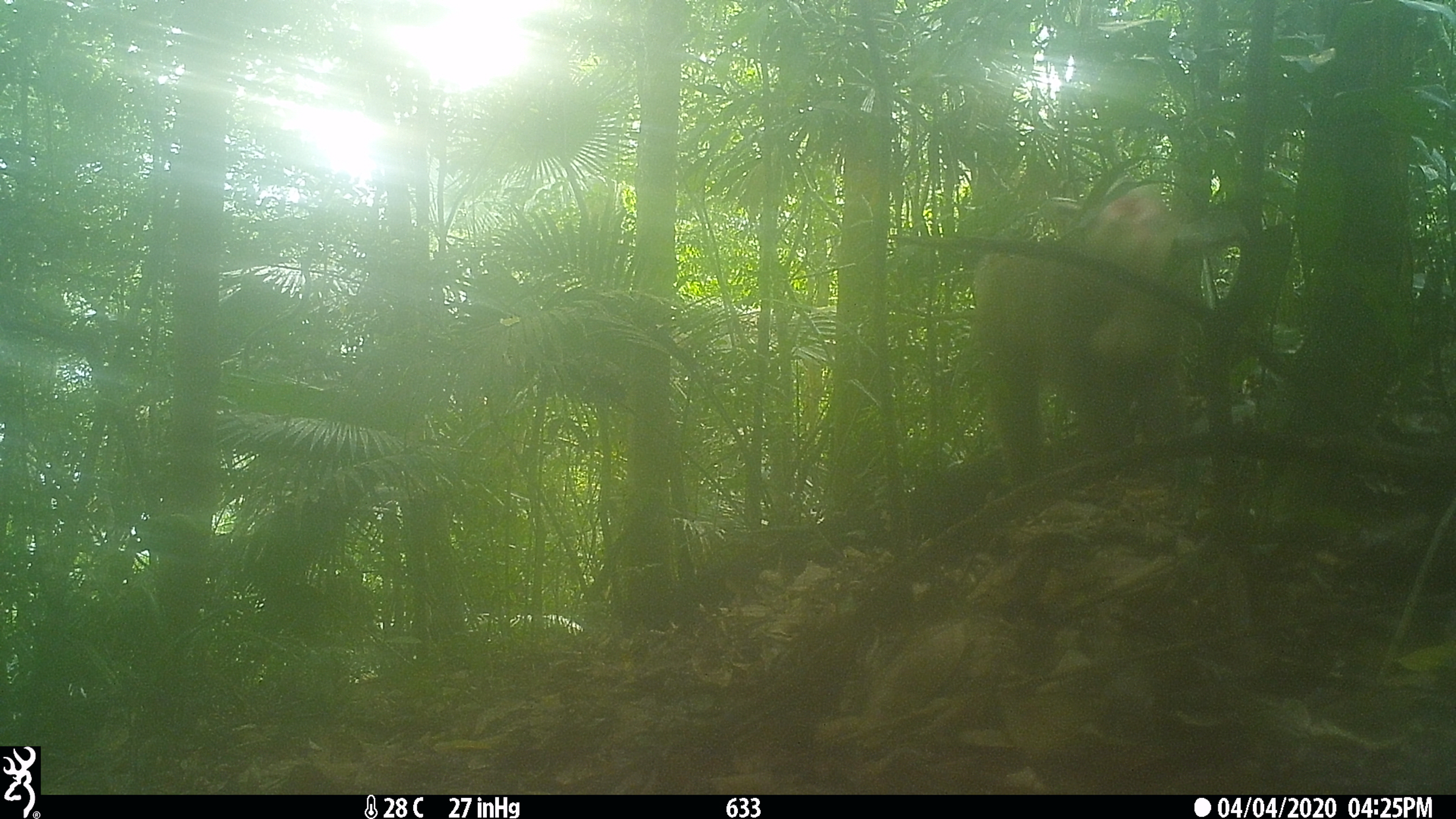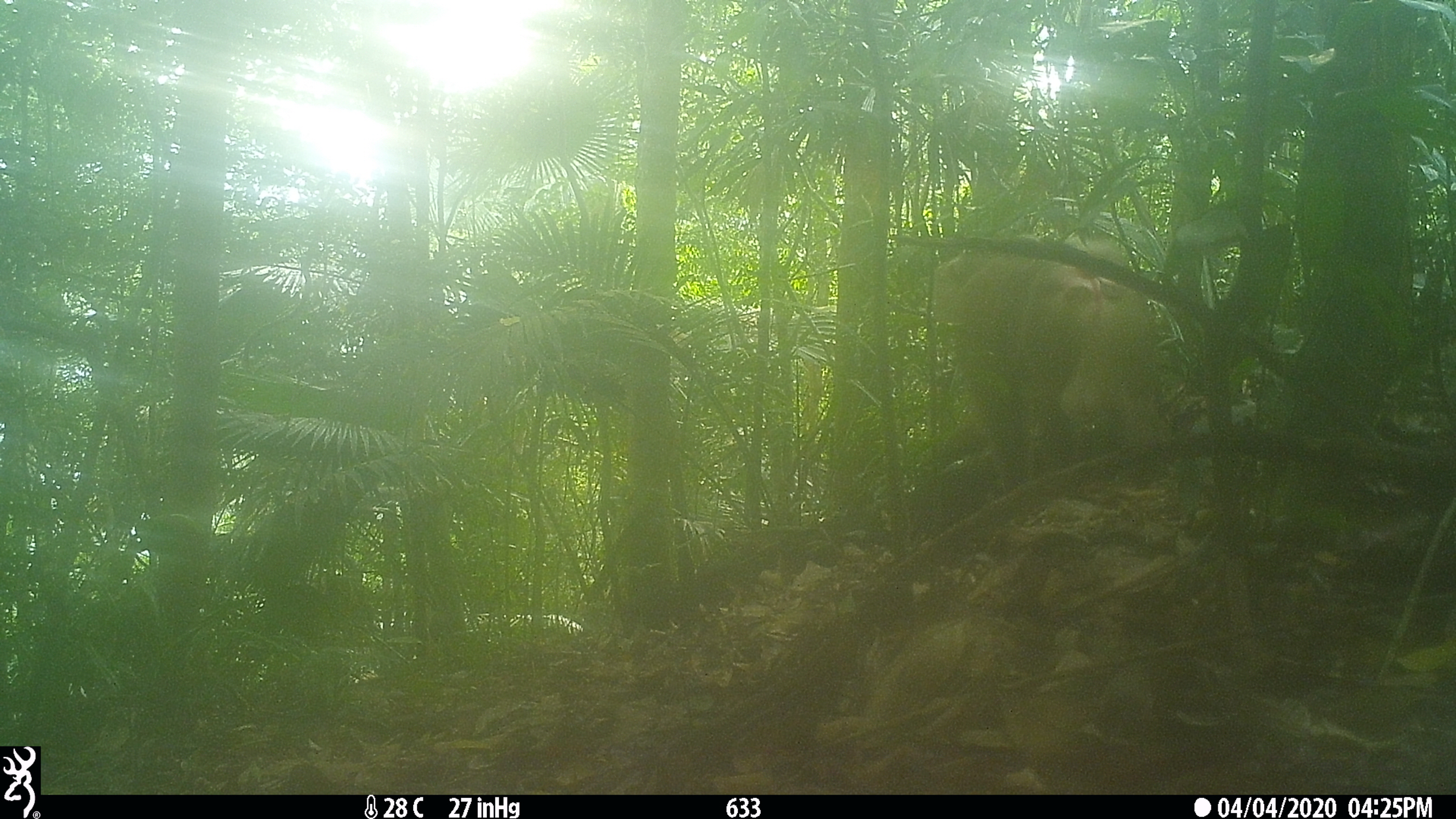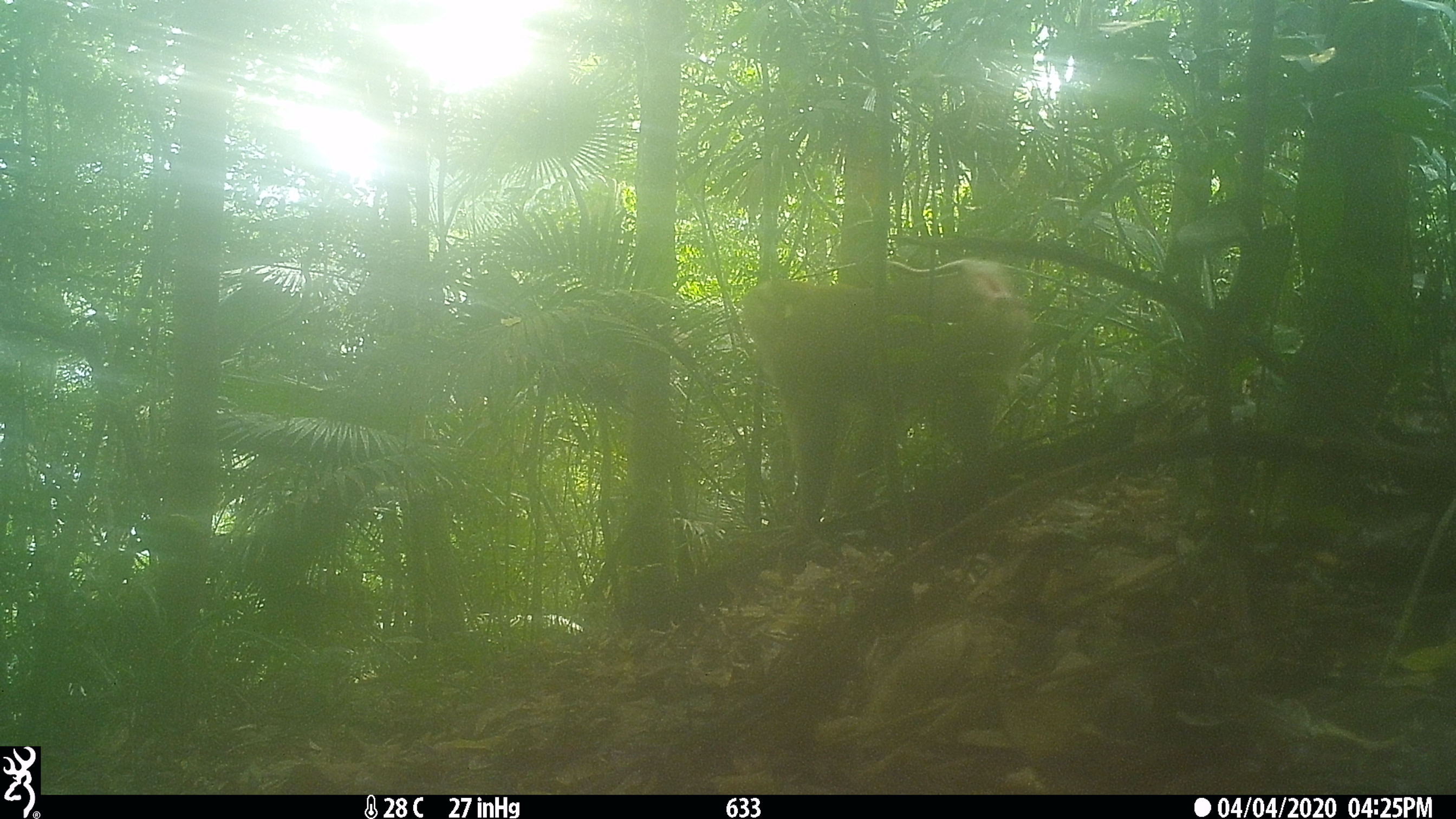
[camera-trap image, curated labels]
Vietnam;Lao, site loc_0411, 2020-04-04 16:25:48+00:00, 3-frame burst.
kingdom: Animalia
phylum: Chordata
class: Mammalia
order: Primates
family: Cercopithecidae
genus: Macaca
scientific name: Macaca nemestrina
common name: pig-tailed macaque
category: pig tailed macaque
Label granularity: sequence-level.